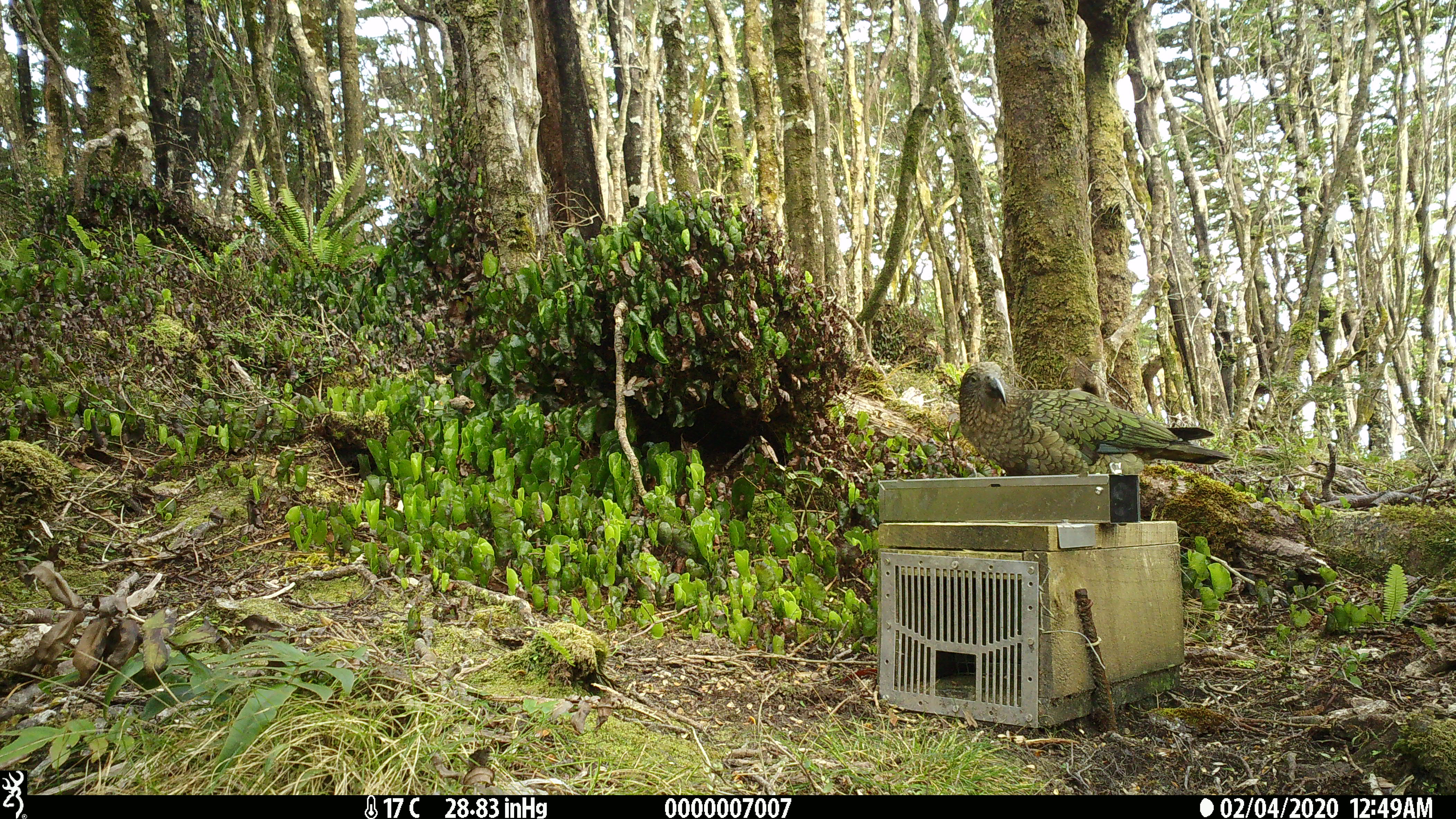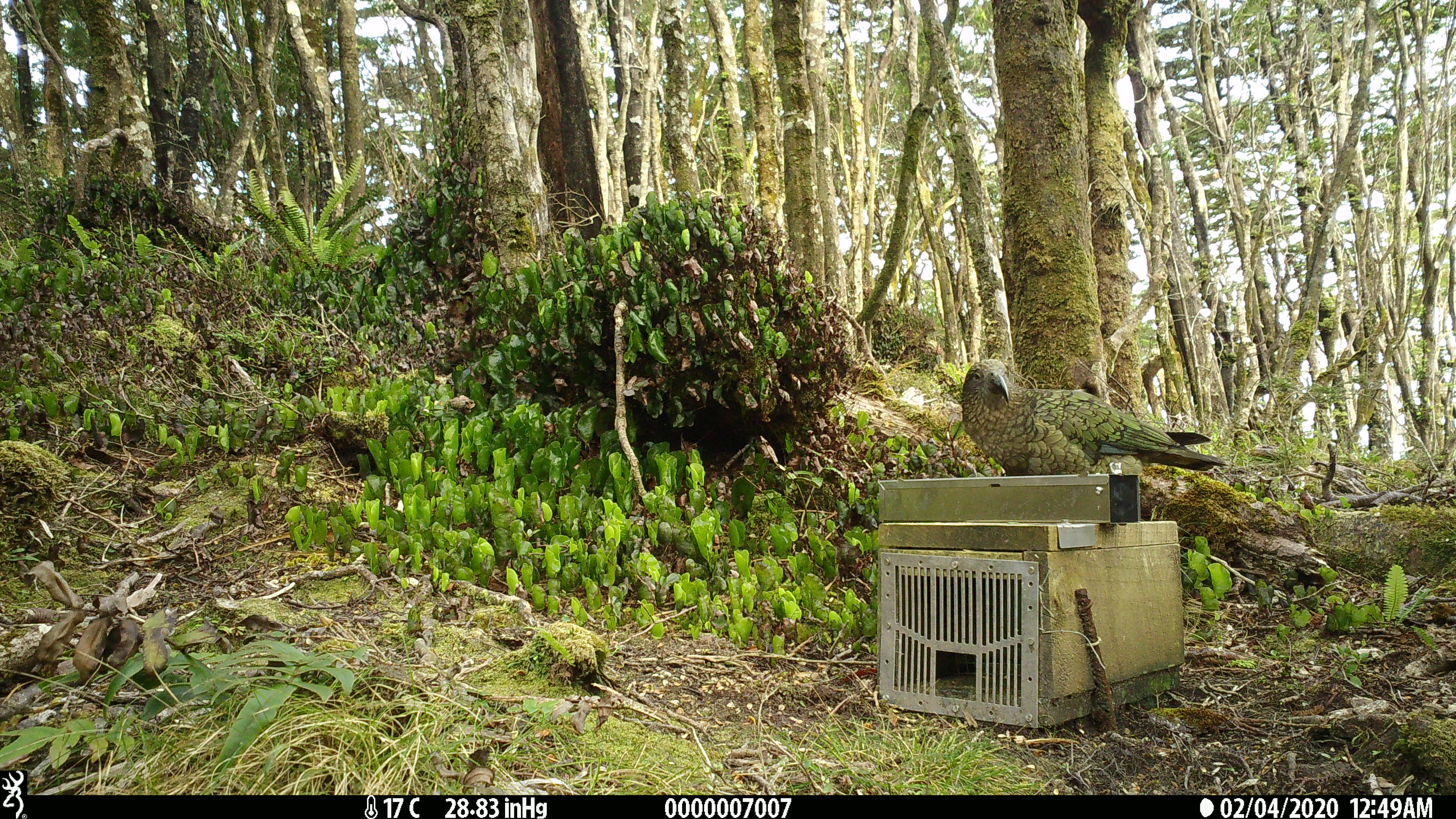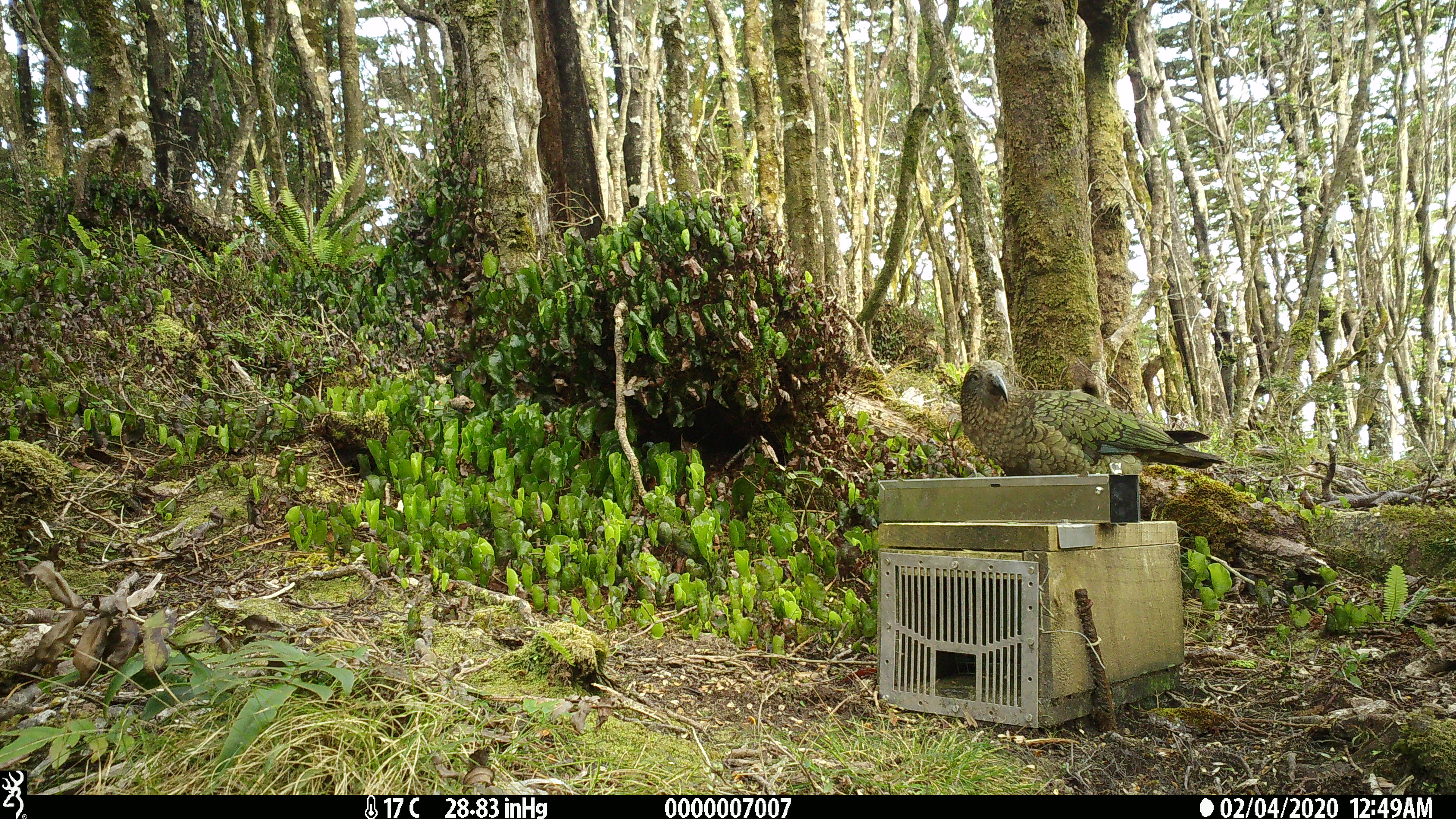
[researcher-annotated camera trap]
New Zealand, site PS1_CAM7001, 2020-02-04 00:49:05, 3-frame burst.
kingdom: Animalia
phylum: Chordata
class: Aves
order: Psittaciformes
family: Strigopidae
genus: Nestor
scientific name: Nestor notabilis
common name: kea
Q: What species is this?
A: Kea (Nestor notabilis).